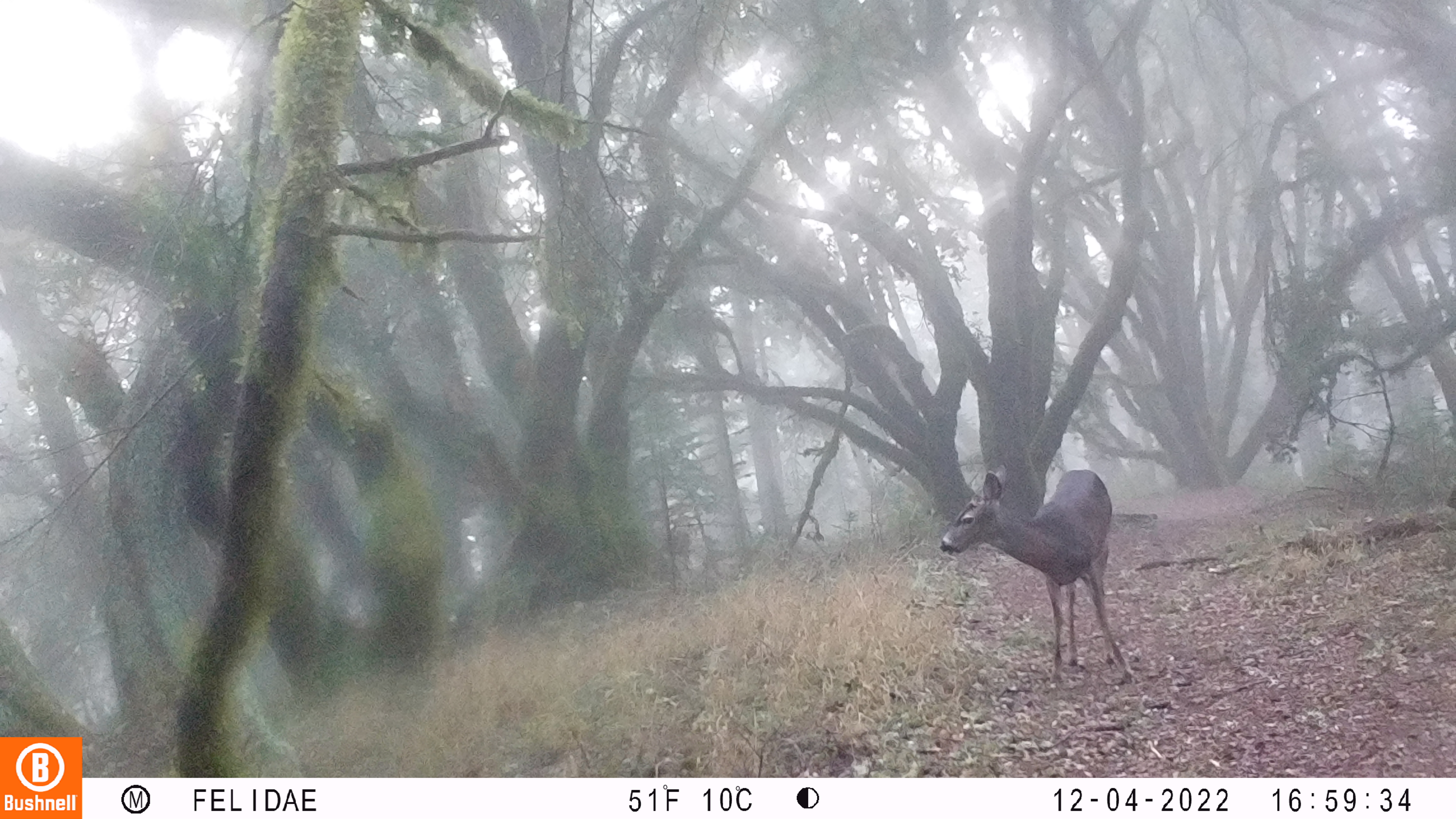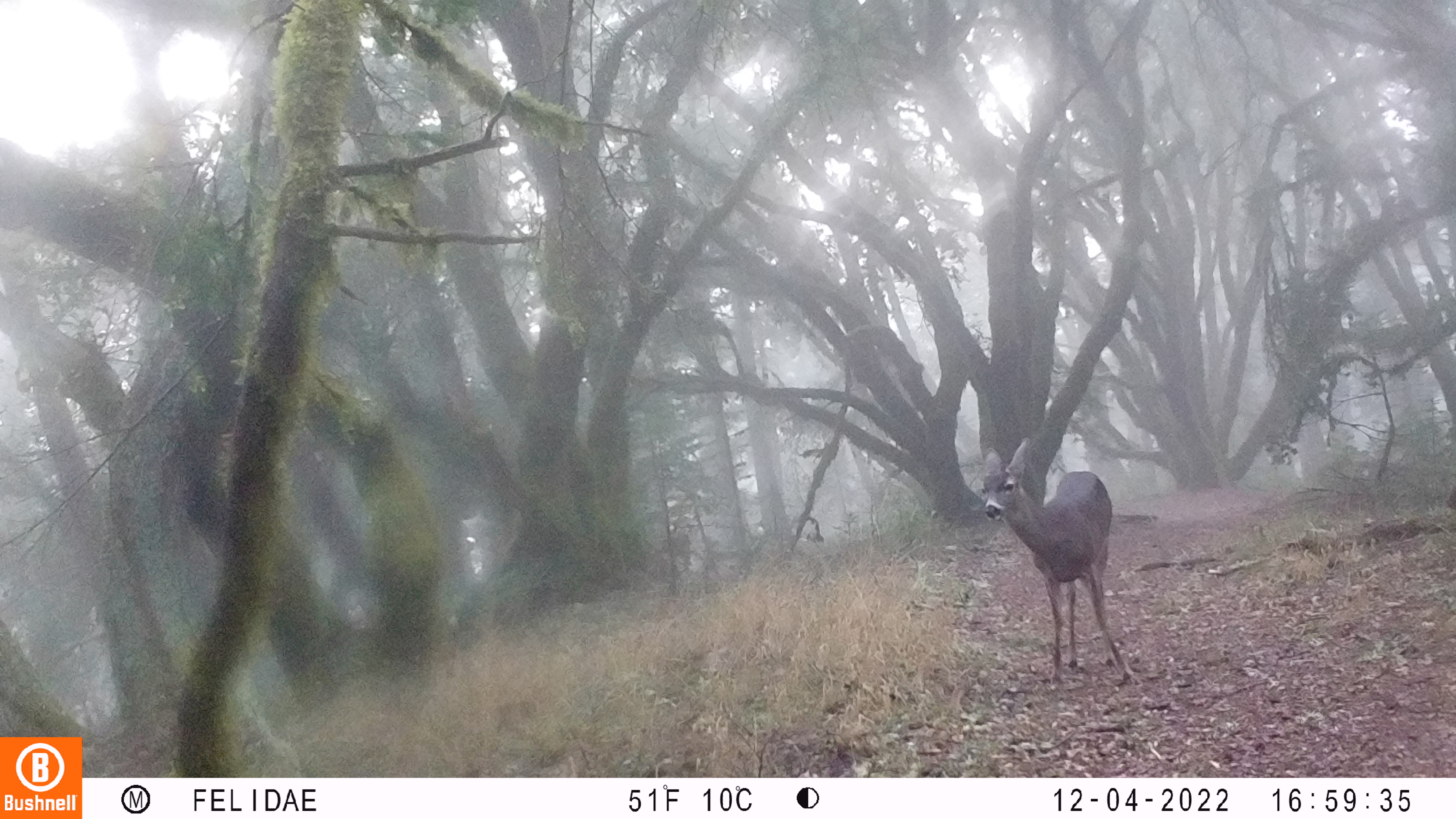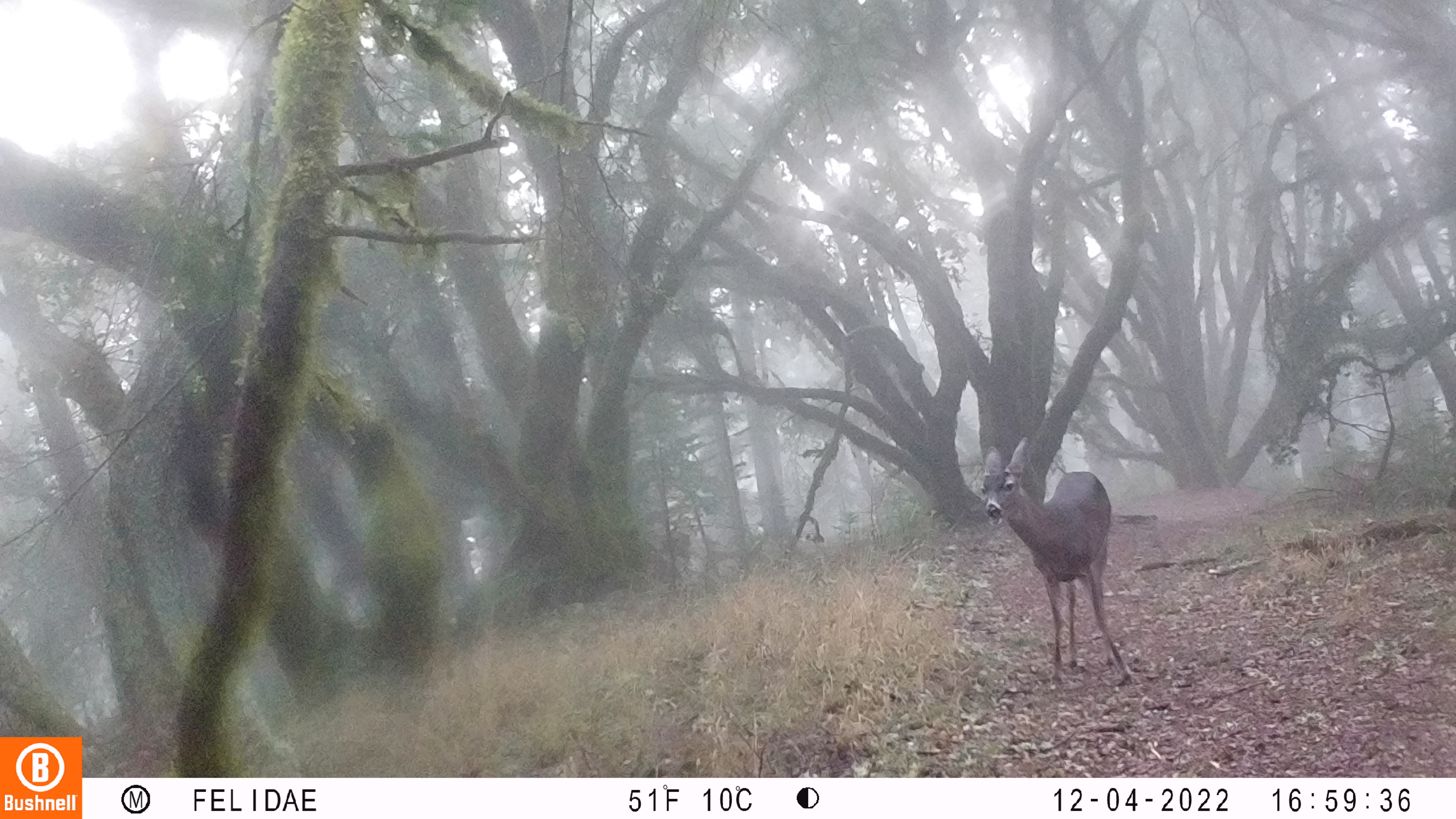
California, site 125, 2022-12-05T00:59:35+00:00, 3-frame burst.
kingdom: Animalia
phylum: Chordata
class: Mammalia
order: Artiodactyla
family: Cervidae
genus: Odocoileus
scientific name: Odocoileus hemionus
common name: mule deer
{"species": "mule deer (Odocoileus hemionus)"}